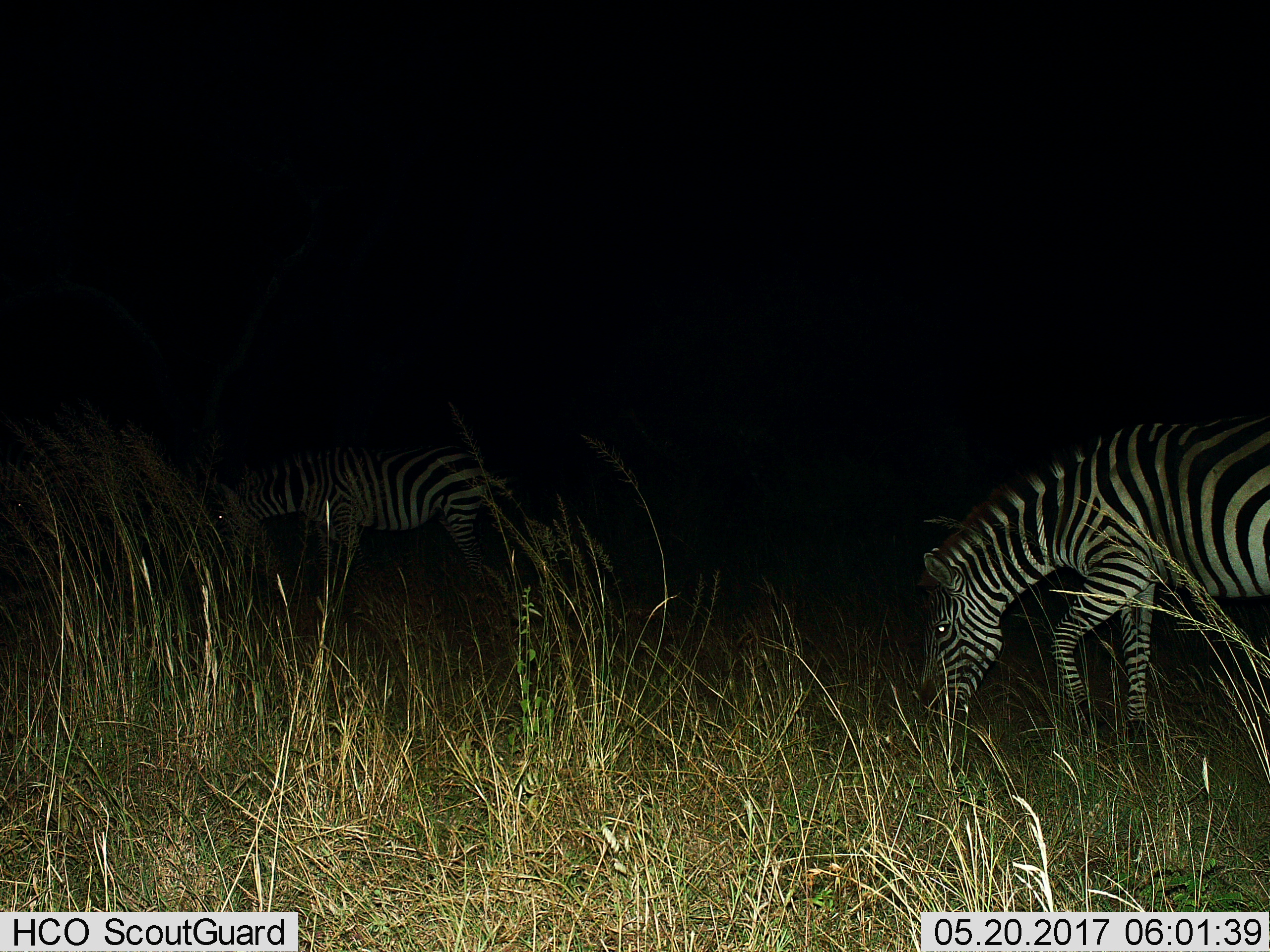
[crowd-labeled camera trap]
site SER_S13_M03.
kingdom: Animalia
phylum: Chordata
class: Mammalia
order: Perissodactyla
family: Equidae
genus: Equus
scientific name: Equus quagga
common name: plains zebra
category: zebraplains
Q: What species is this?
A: Zebraplains (plains zebra) (Equus quagga).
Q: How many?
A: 2.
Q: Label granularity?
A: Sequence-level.